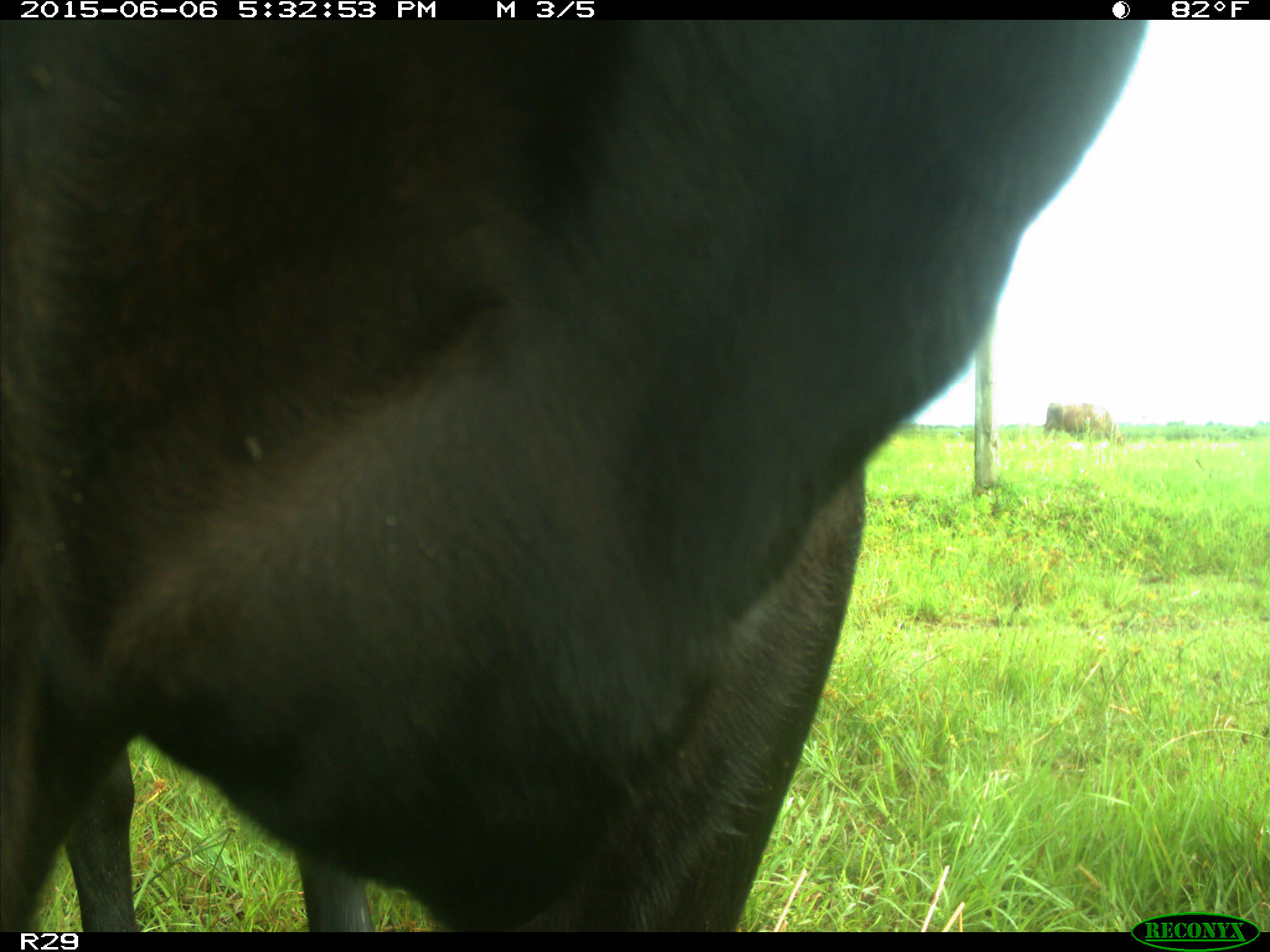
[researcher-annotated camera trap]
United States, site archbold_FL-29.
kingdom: Animalia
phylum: Chordata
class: Mammalia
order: Artiodactyla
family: Bovidae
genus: Bos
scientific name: Bos taurus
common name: domestic cow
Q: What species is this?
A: Bos taurus (domestic cow).